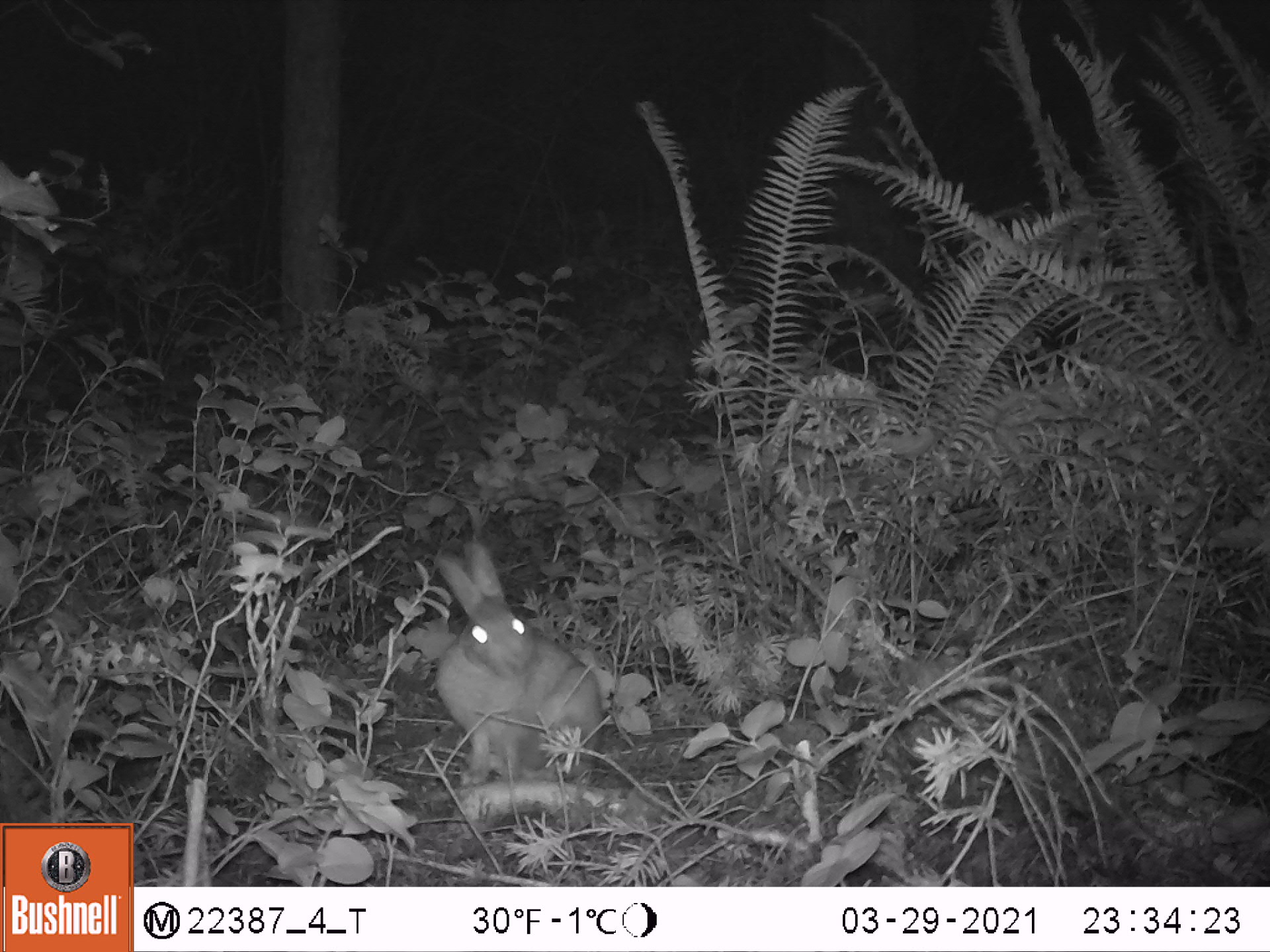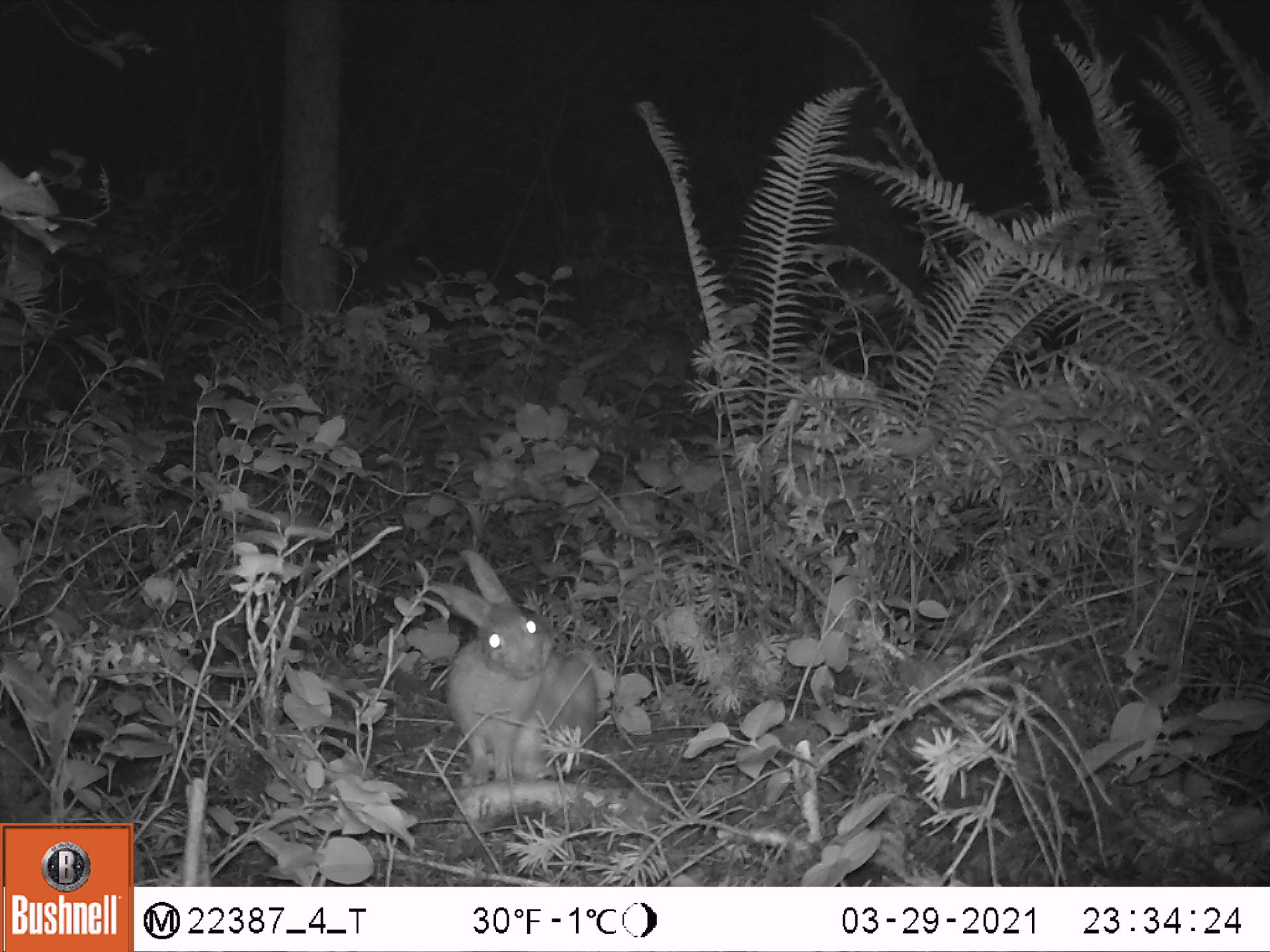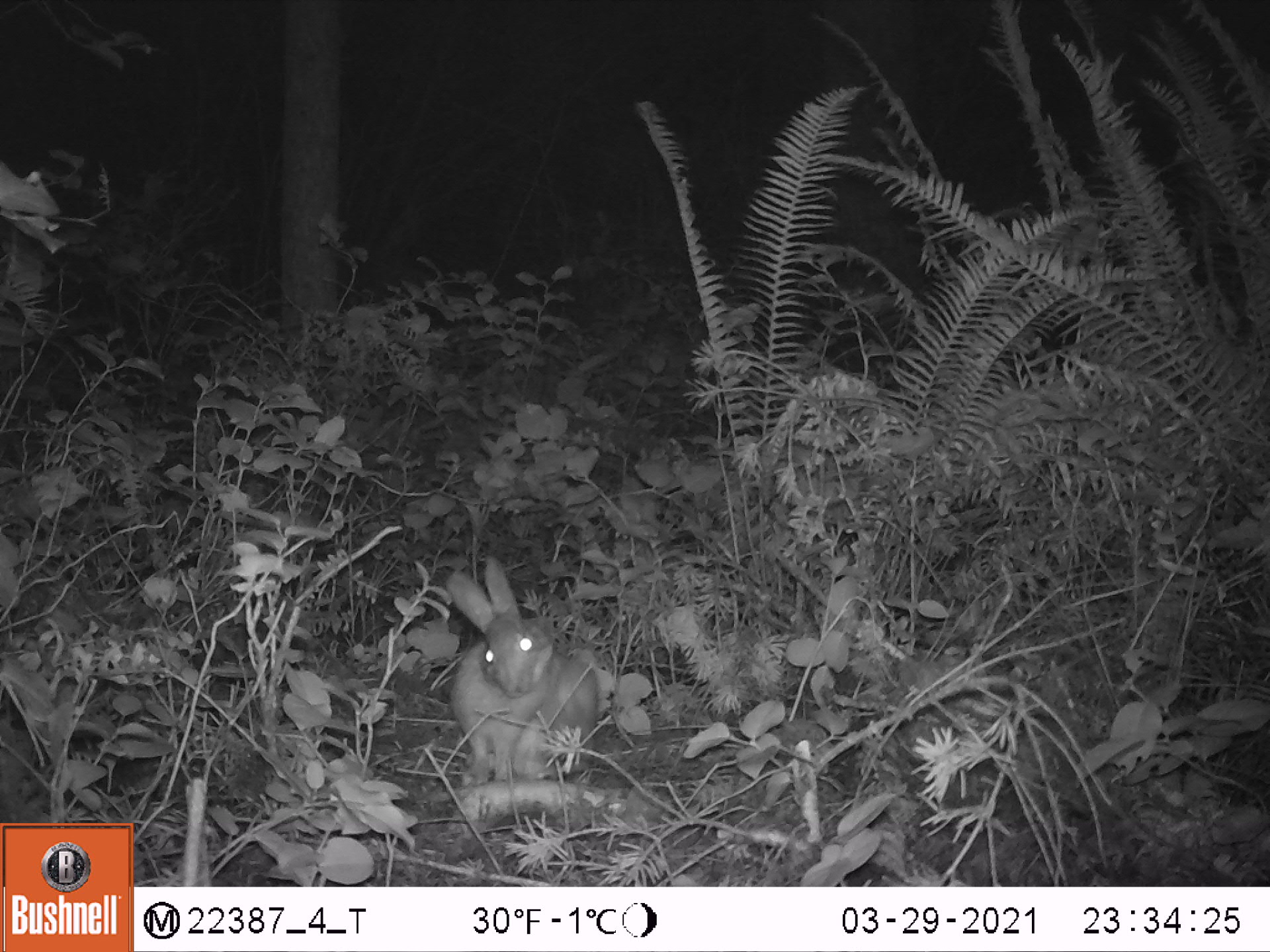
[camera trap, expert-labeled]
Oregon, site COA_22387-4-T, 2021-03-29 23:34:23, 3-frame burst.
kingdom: Animalia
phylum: Chordata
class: Mammalia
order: Lagomorpha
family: Leporidae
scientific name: Leporidae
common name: hares and rabbits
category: leporidae family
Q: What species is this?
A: Leporidae family (hares and rabbits) (Leporidae).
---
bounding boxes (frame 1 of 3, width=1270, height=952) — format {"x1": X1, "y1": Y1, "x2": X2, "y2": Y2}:
leporidae family: {"x1": 422, "y1": 531, "x2": 608, "y2": 783}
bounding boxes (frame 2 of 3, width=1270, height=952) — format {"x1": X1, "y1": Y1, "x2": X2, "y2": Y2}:
leporidae family: {"x1": 426, "y1": 542, "x2": 605, "y2": 786}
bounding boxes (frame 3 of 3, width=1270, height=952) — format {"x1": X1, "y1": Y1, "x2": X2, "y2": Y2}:
leporidae family: {"x1": 442, "y1": 553, "x2": 607, "y2": 788}